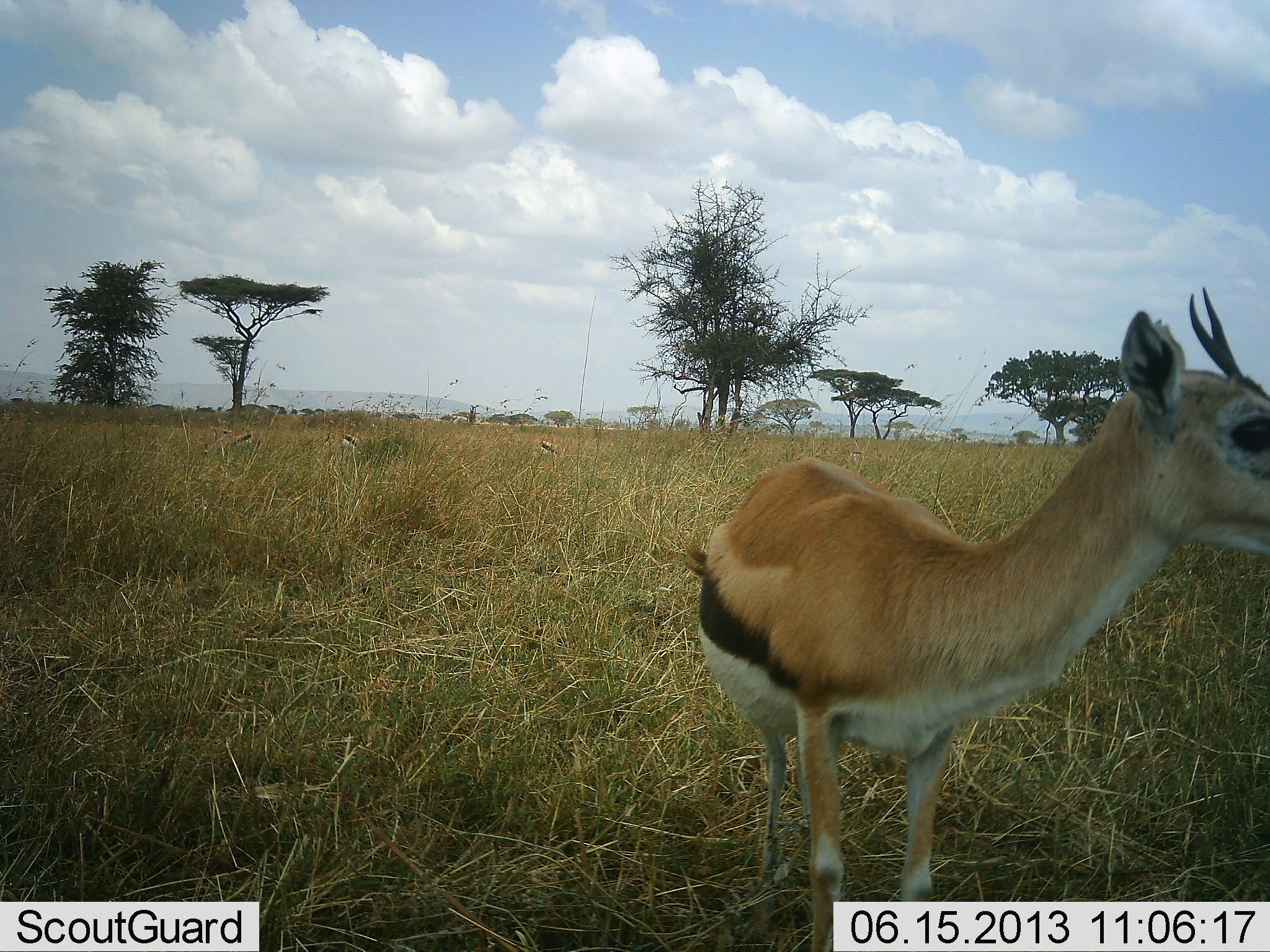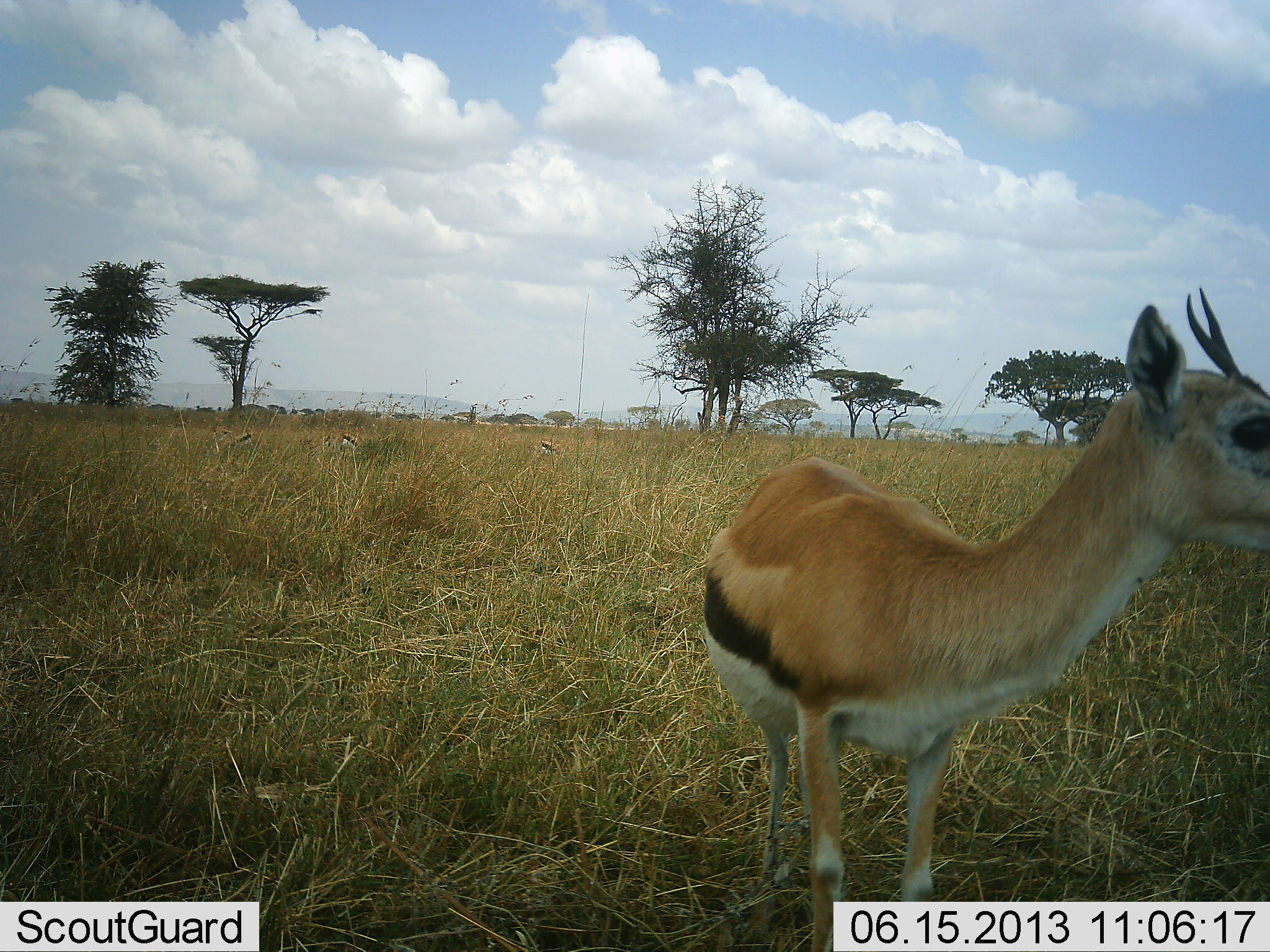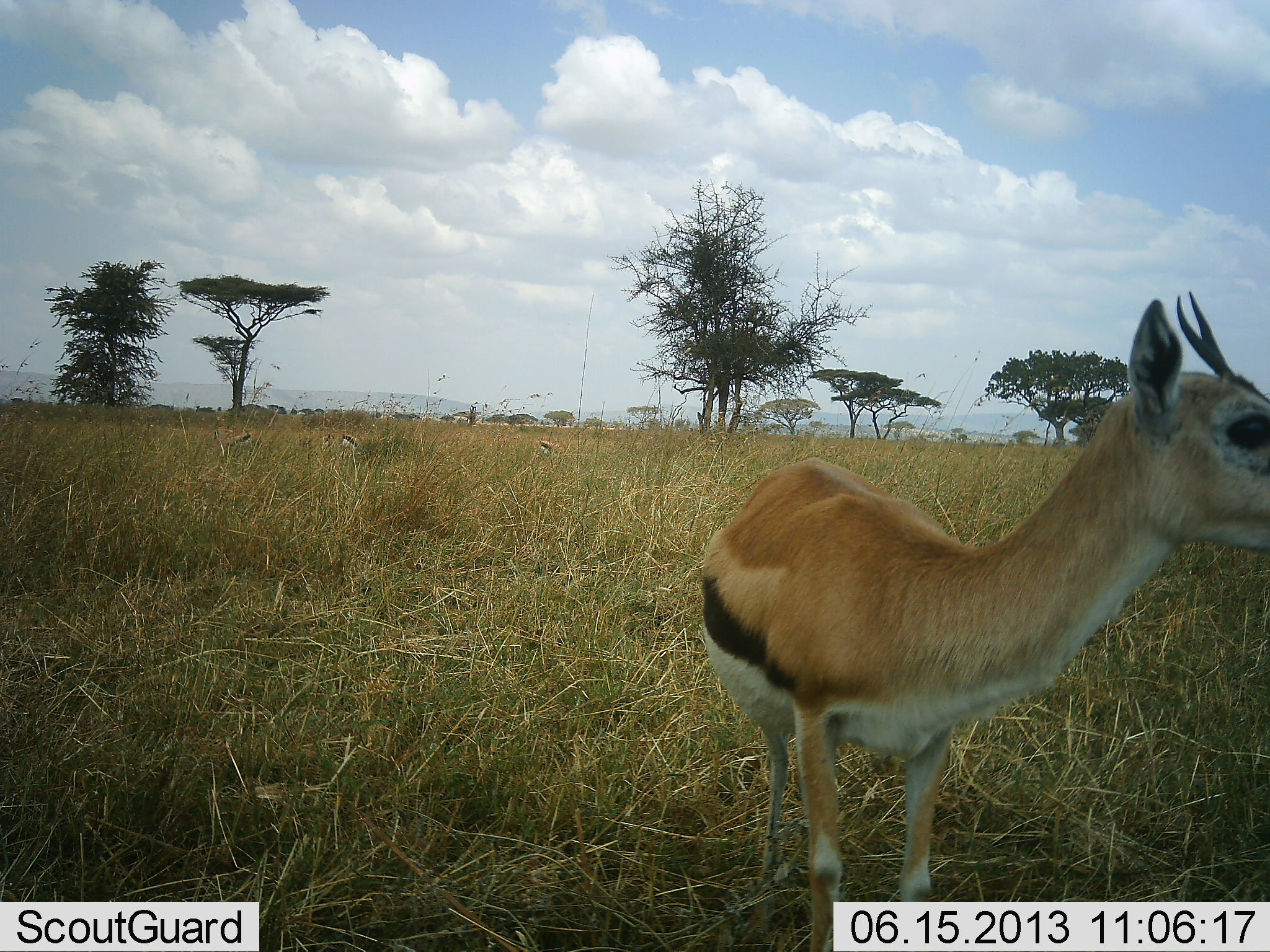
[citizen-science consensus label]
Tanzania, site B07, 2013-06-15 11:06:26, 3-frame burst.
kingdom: Animalia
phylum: Chordata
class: Mammalia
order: Artiodactyla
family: Bovidae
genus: Eudorcas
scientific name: Eudorcas thomsonii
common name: thomson's gazelle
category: gazellethomsons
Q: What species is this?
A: Gazellethomsons (thomson's gazelle) (Eudorcas thomsonii).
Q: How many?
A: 4.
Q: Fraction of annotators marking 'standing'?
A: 94%.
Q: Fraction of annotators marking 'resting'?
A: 11%.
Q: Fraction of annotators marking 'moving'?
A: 0%.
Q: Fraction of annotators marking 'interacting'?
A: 0%.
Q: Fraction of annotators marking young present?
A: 11%.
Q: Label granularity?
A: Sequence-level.